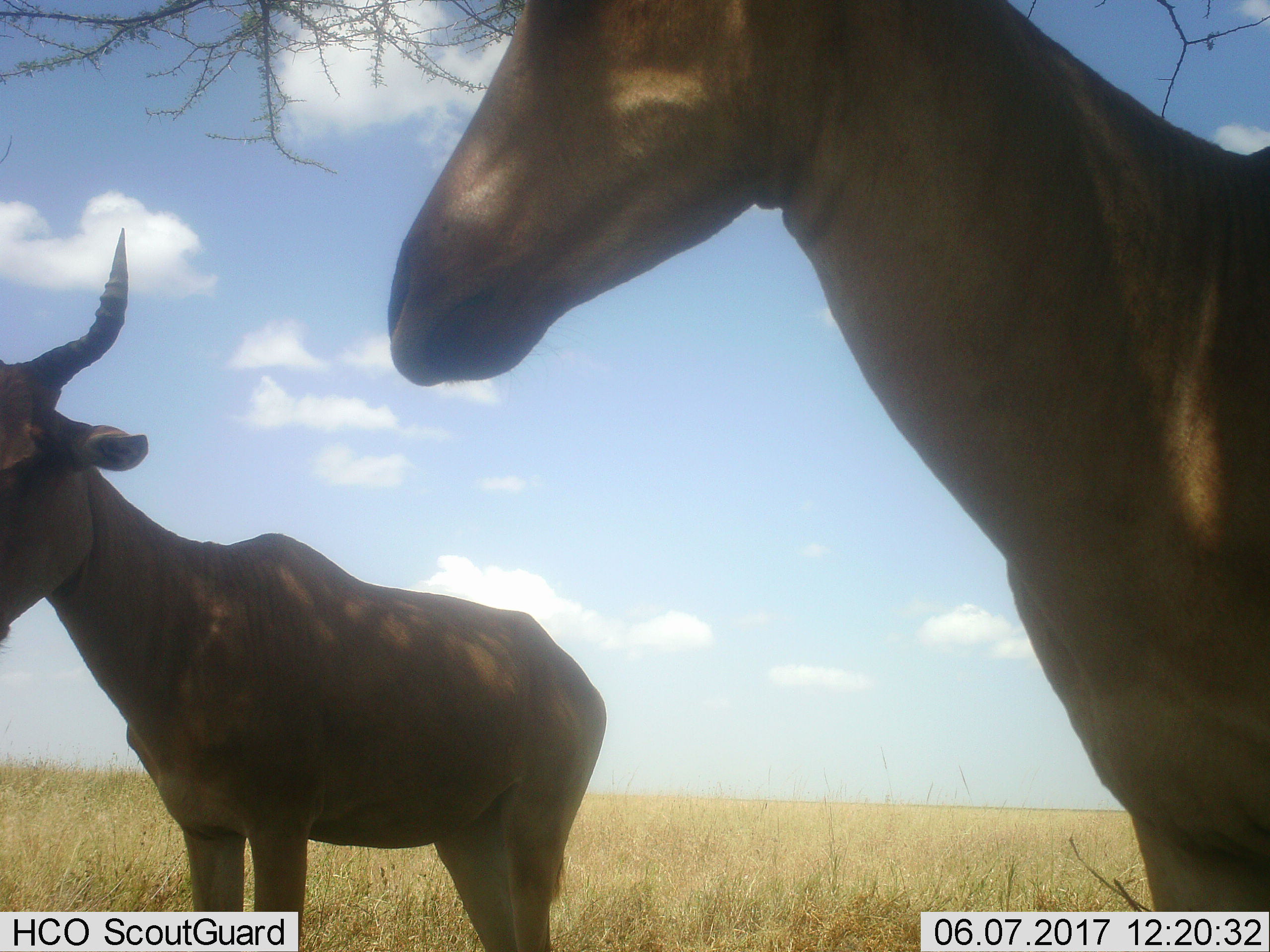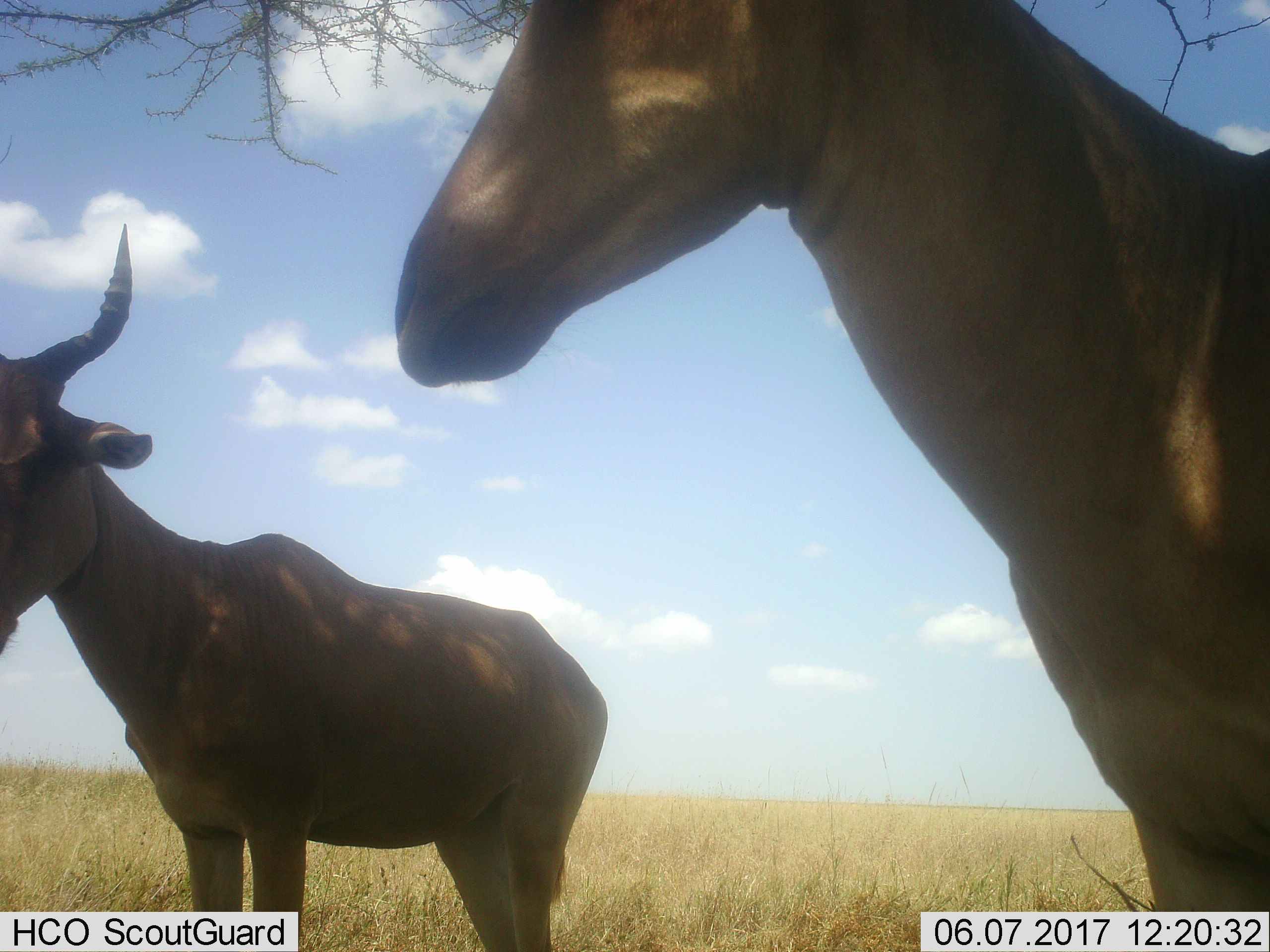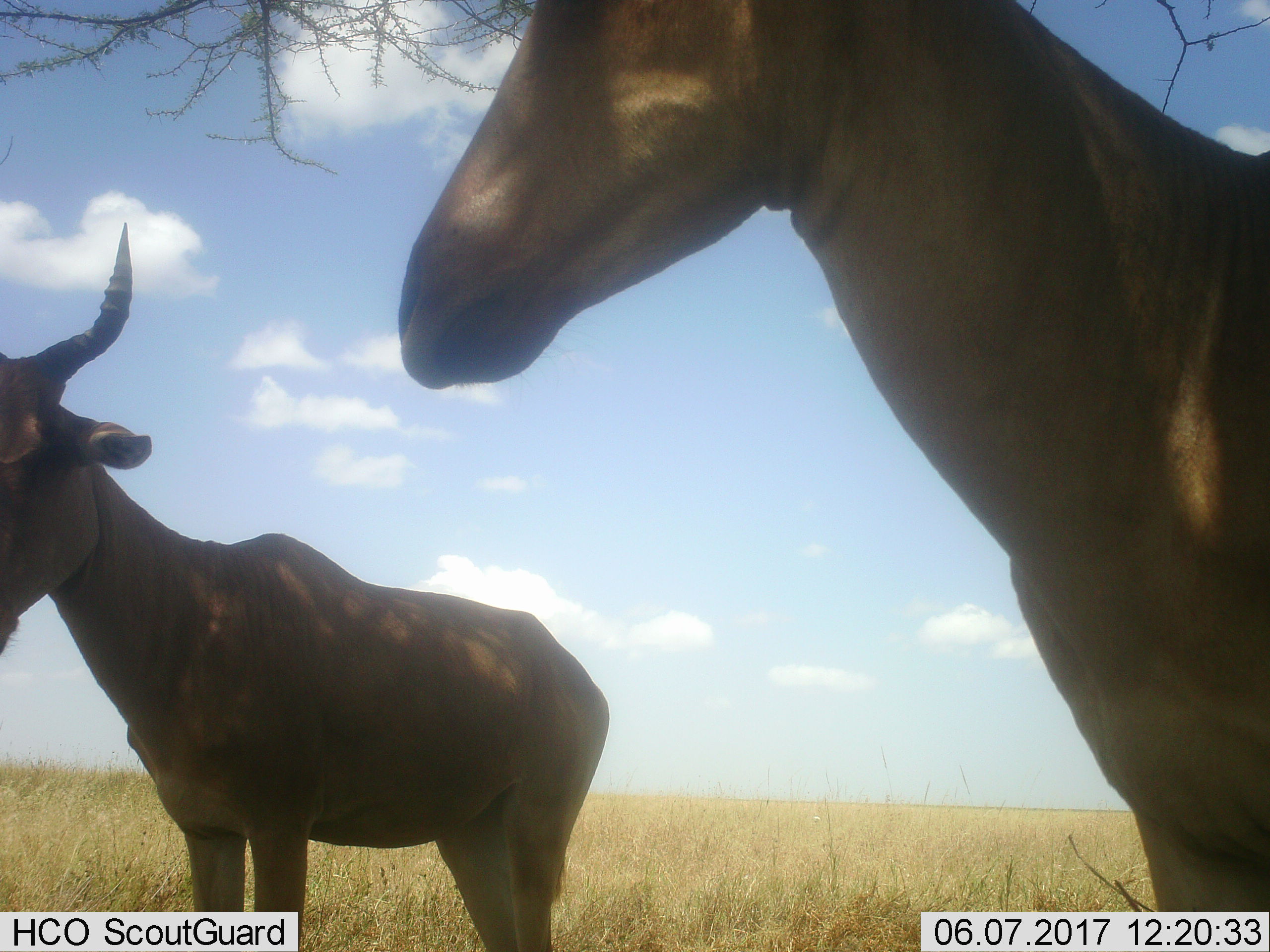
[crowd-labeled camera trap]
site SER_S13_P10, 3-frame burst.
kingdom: Animalia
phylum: Chordata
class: Mammalia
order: Artiodactyla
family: Bovidae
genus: Alcelaphus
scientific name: Alcelaphus buselaphus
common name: hartebeest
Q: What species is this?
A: Hartebeest (Alcelaphus buselaphus).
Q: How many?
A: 2.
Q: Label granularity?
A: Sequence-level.